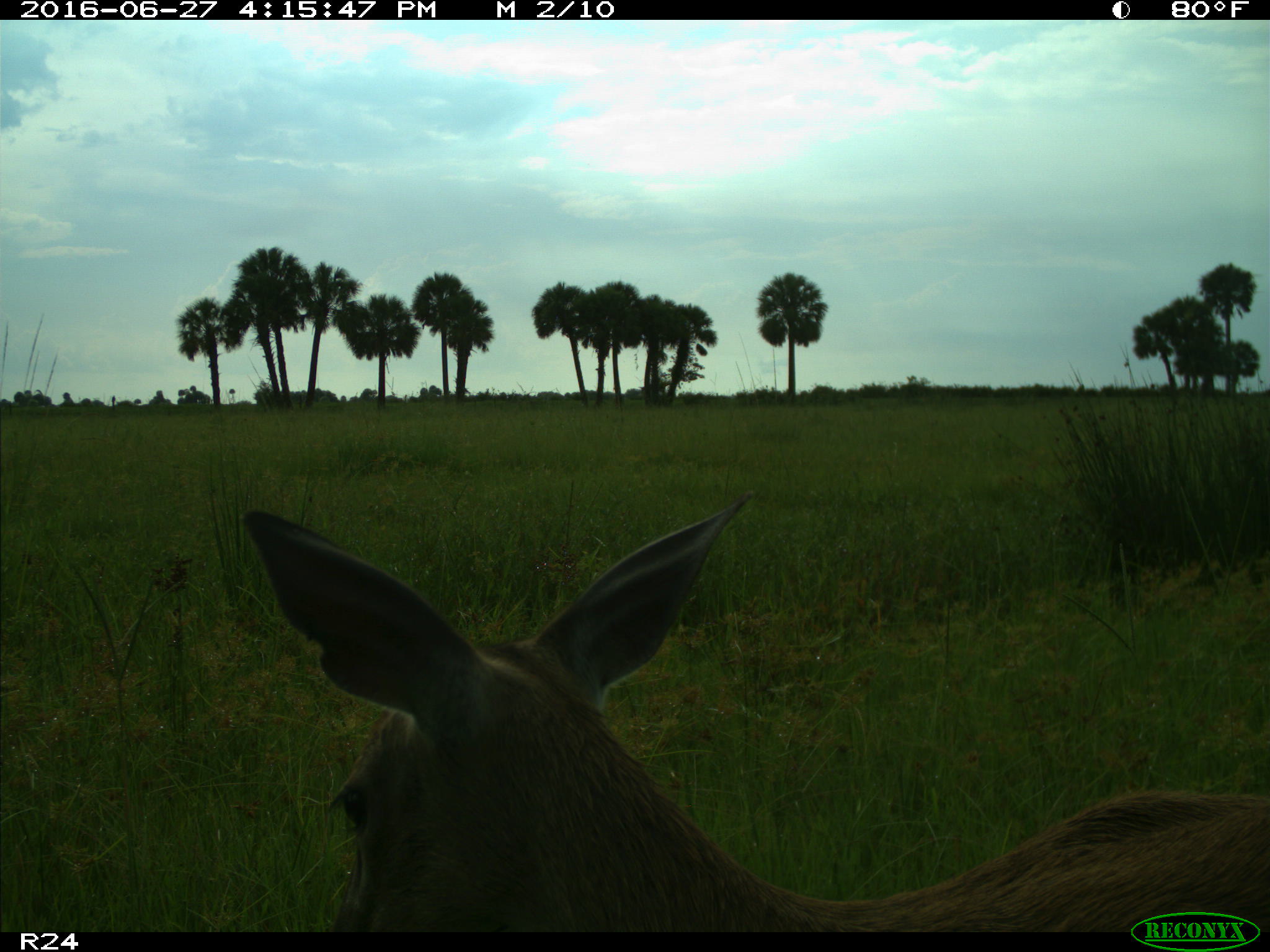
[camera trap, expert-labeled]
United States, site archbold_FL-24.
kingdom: Animalia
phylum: Chordata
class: Mammalia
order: Artiodactyla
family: Cervidae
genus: Odocoileus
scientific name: Odocoileus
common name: deer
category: unidentified deer